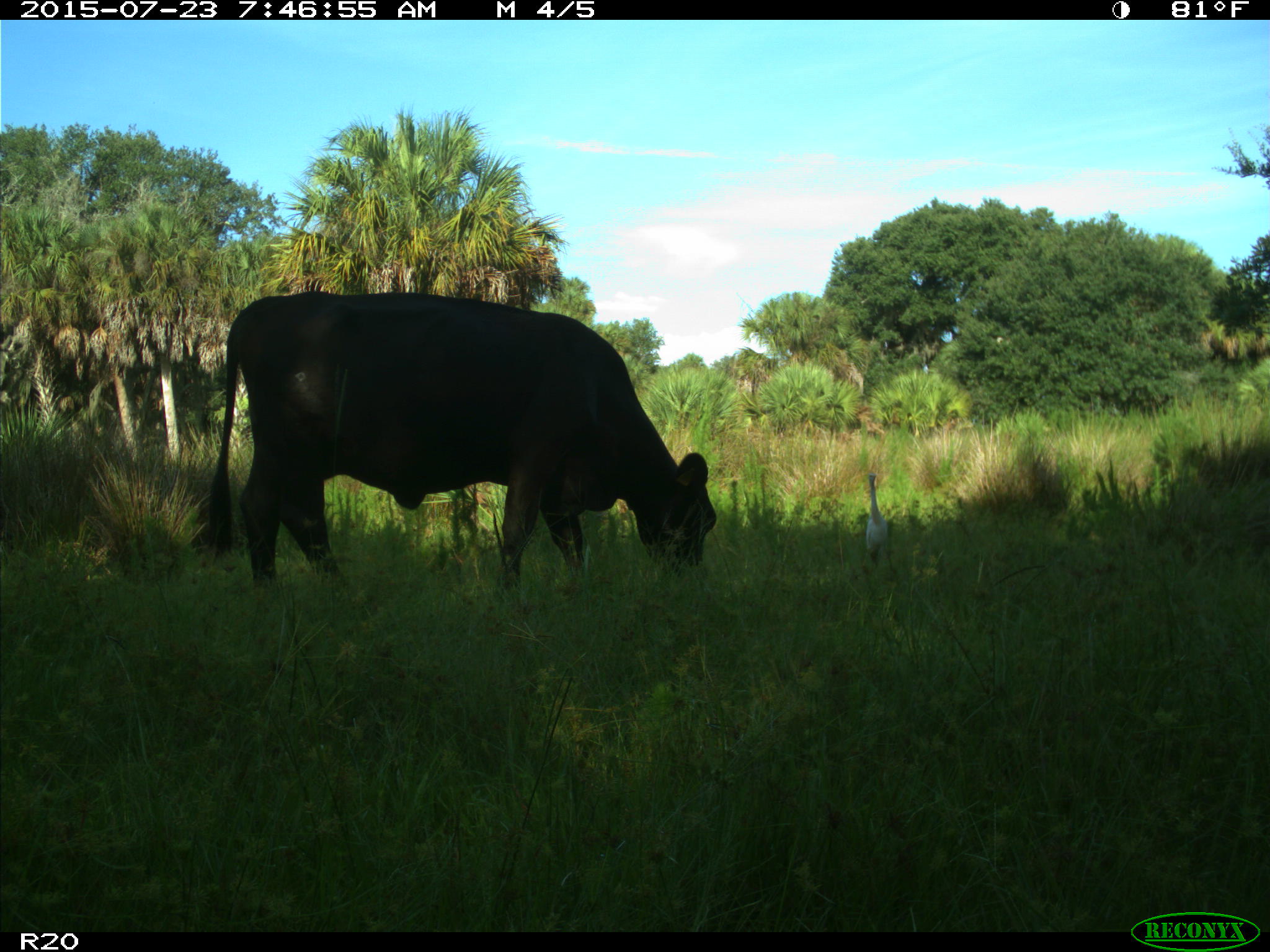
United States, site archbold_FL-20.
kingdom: Animalia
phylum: Chordata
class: Mammalia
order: Artiodactyla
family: Bovidae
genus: Bos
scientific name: Bos taurus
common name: domestic cow